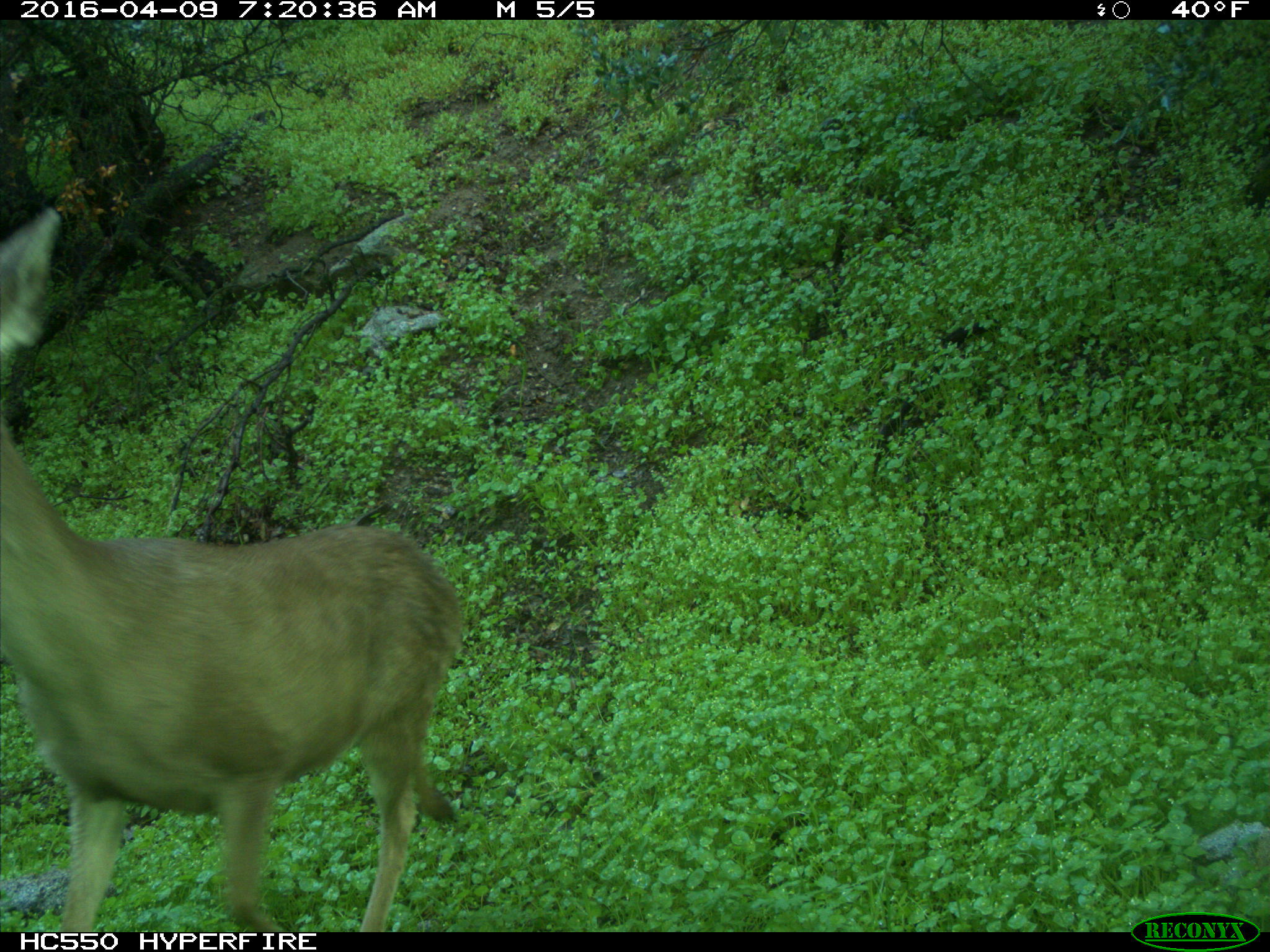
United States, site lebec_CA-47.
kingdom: Animalia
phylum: Chordata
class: Mammalia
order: Artiodactyla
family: Cervidae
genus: Odocoileus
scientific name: Odocoileus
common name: deer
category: unidentified deer